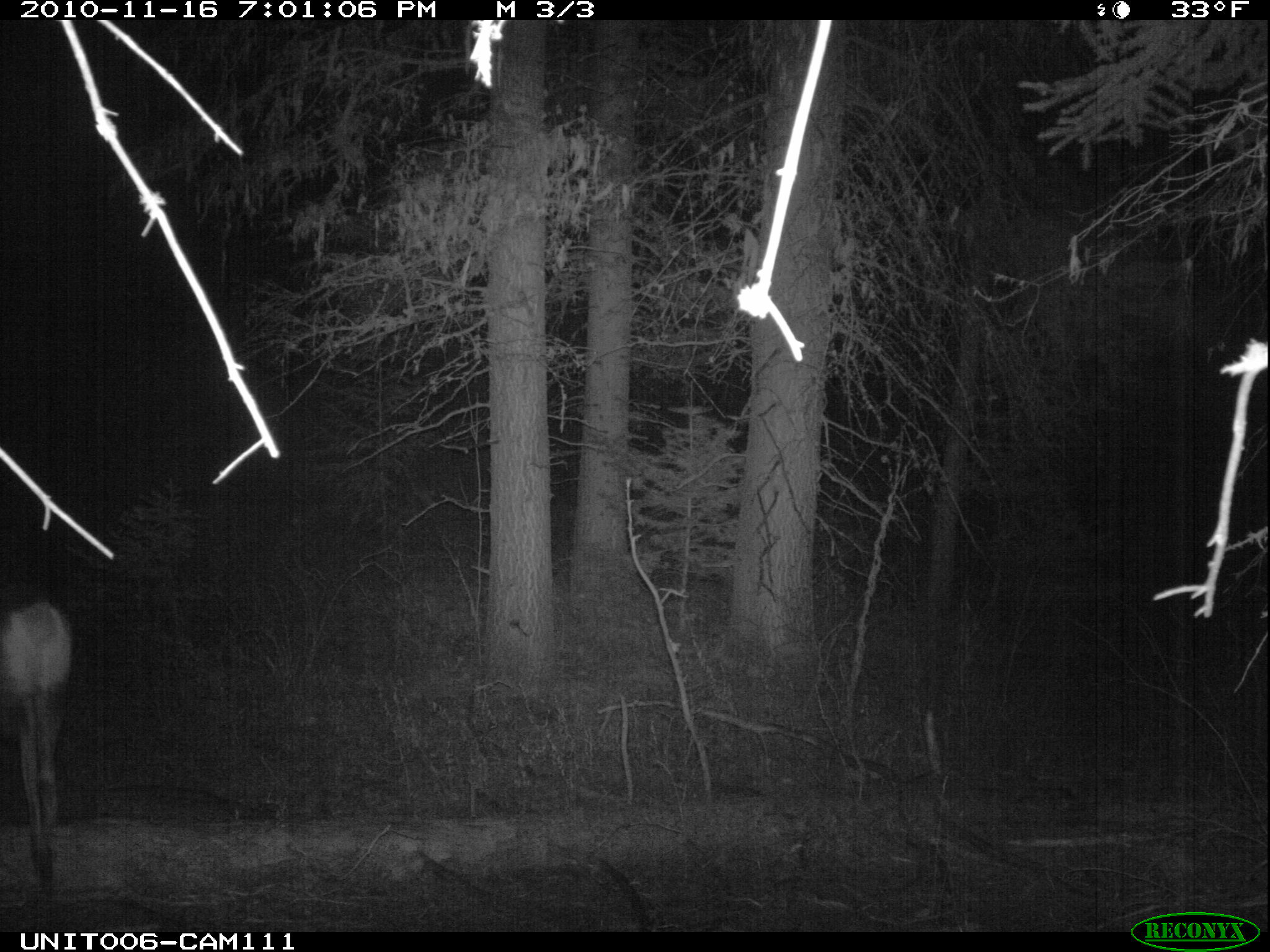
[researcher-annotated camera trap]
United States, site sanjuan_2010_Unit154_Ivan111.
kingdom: Animalia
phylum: Chordata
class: Mammalia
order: Artiodactyla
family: Cervidae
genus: Odocoileus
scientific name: Odocoileus hemionus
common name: mule deer